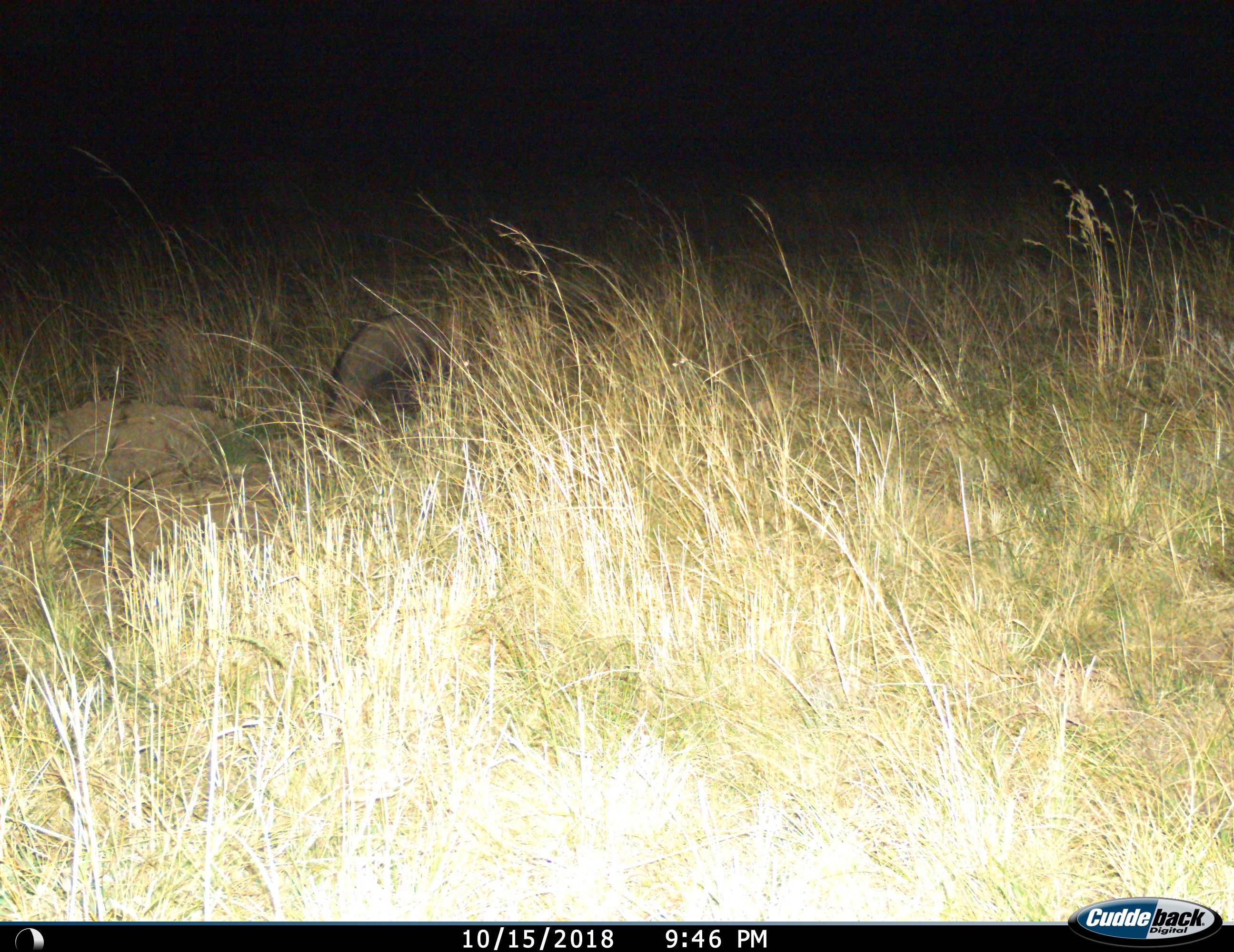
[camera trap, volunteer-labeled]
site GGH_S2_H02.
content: unidentified animal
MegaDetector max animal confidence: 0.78